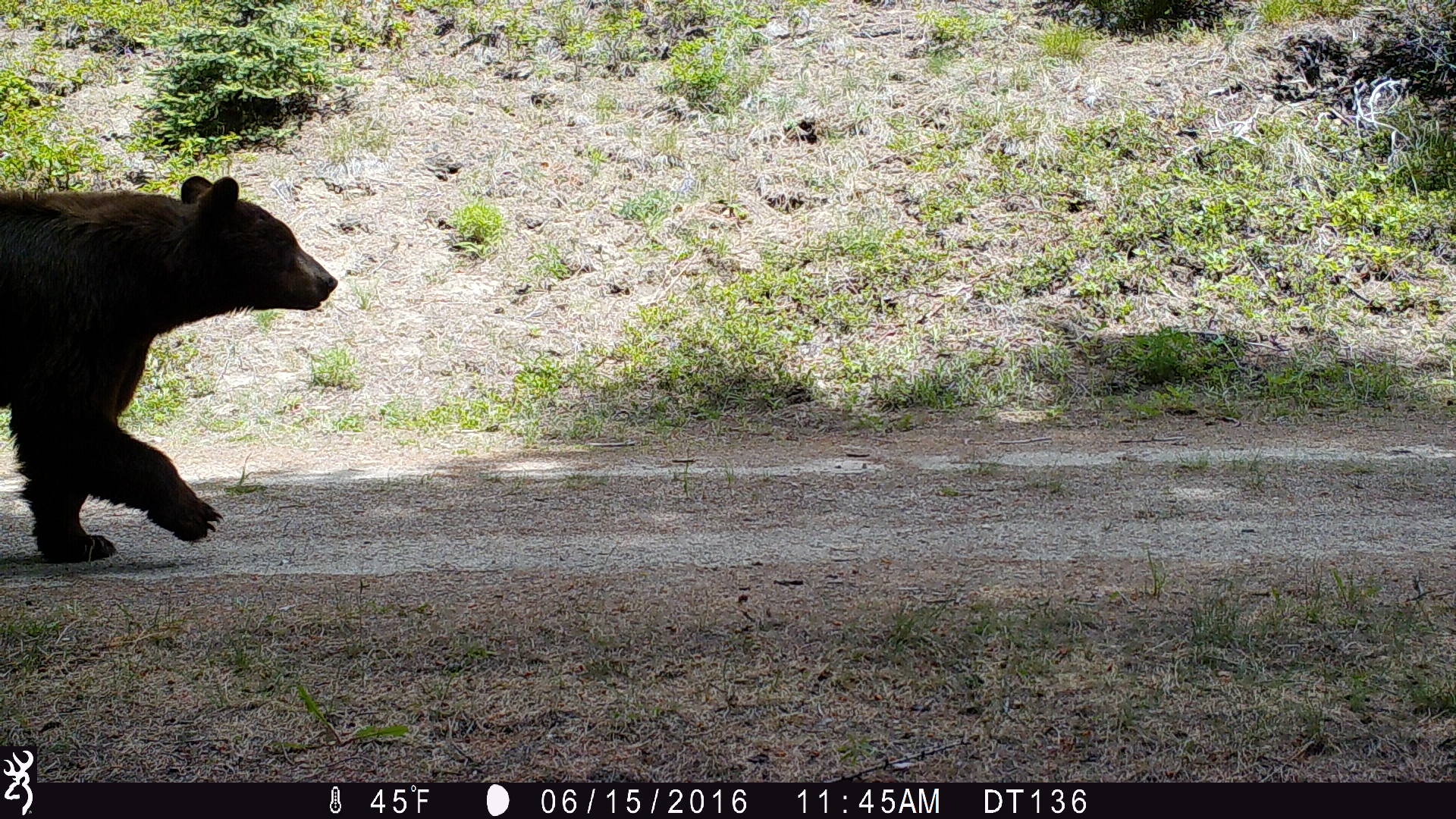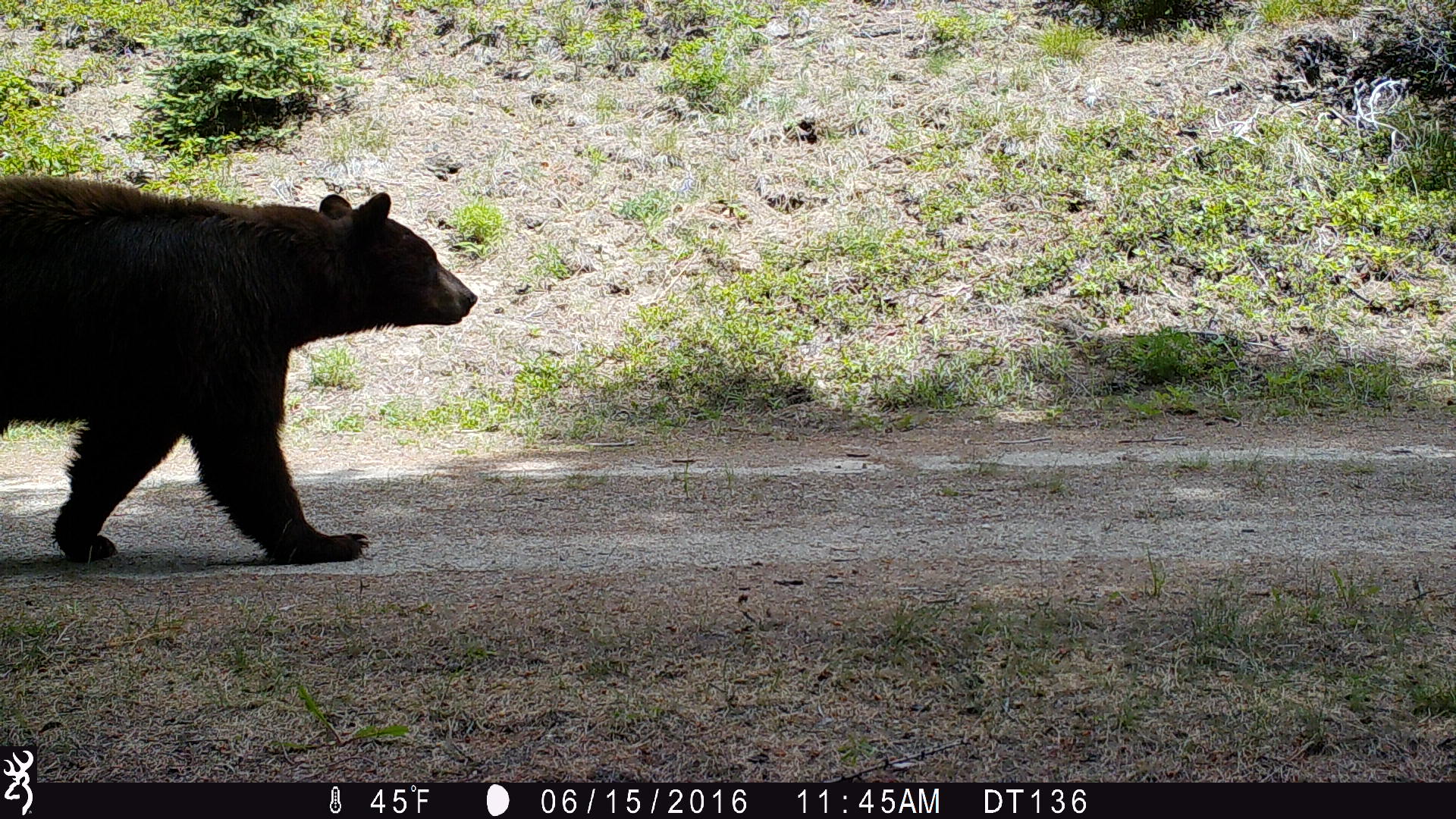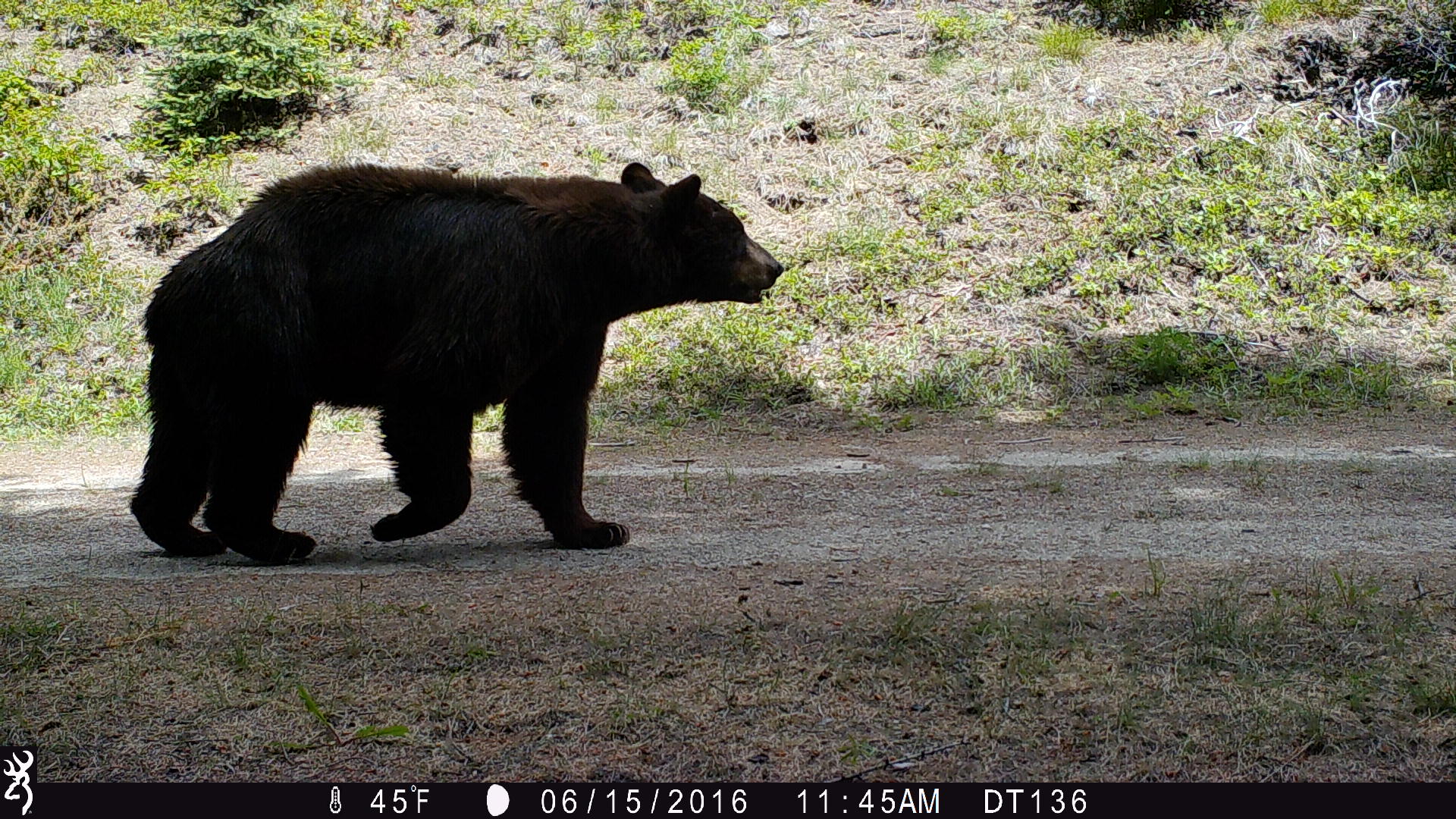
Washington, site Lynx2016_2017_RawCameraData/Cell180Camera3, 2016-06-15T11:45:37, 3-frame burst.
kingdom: Animalia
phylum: Chordata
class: Mammalia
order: Carnivora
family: Ursidae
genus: Ursus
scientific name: Ursus americanus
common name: american black bear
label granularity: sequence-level